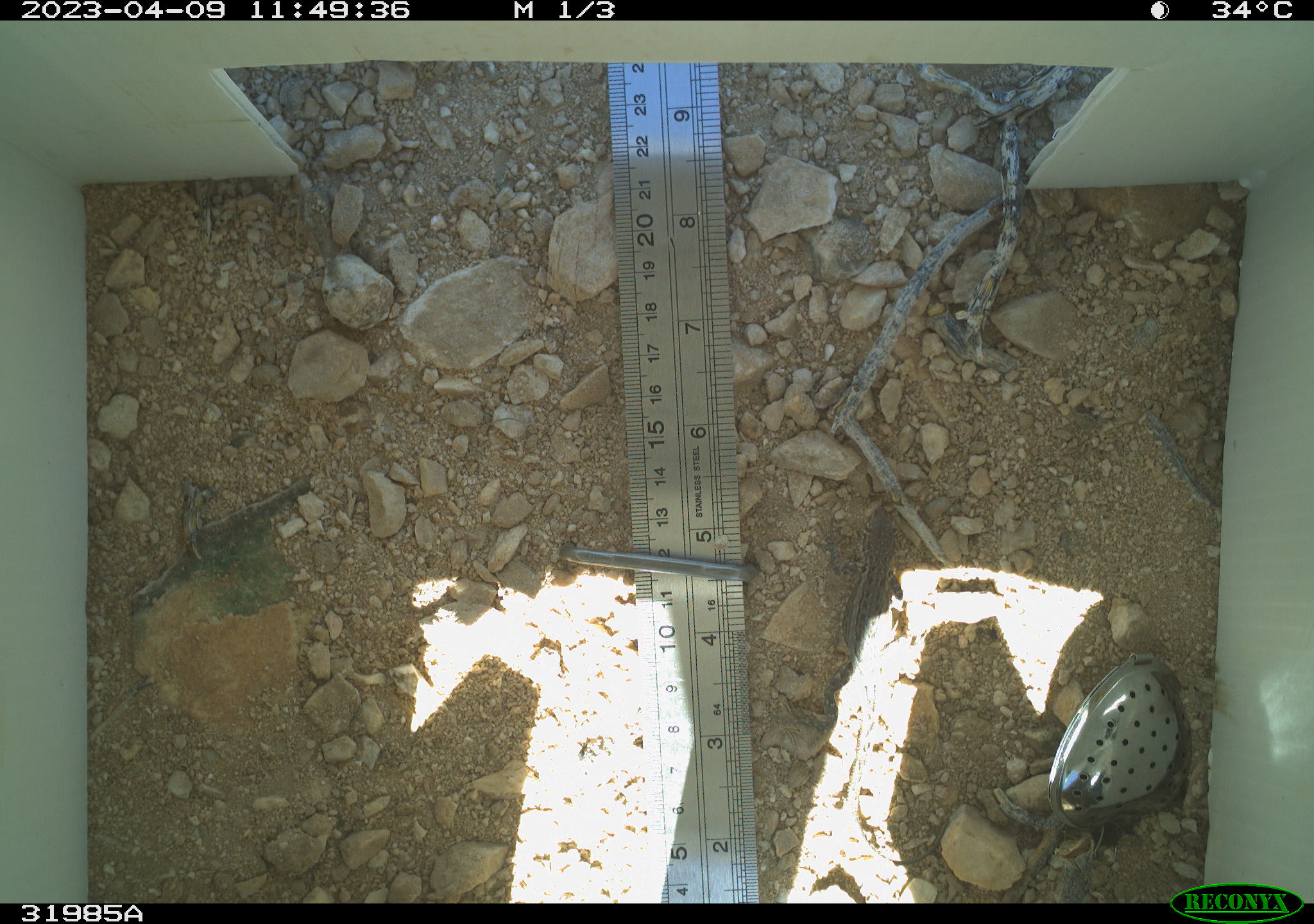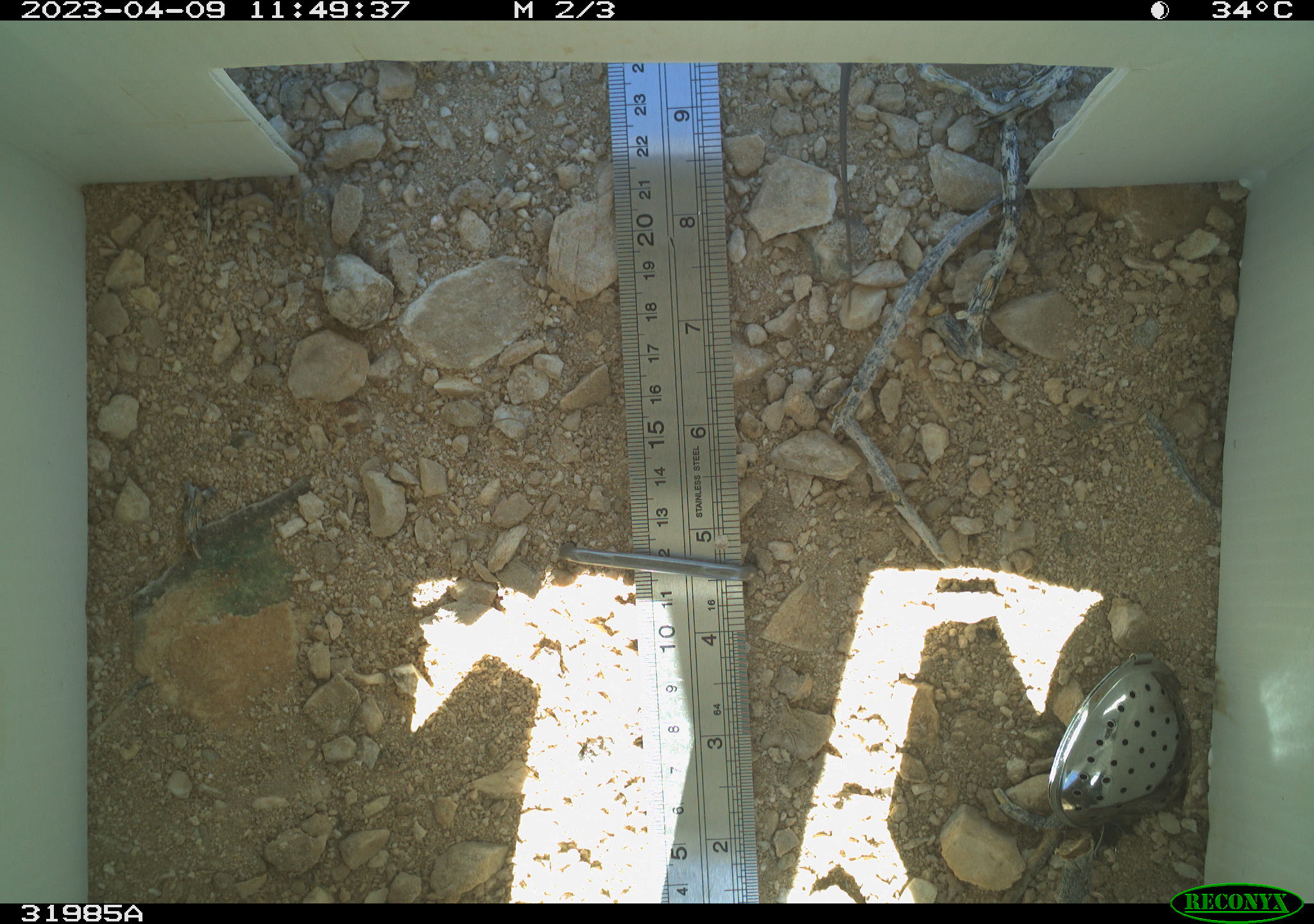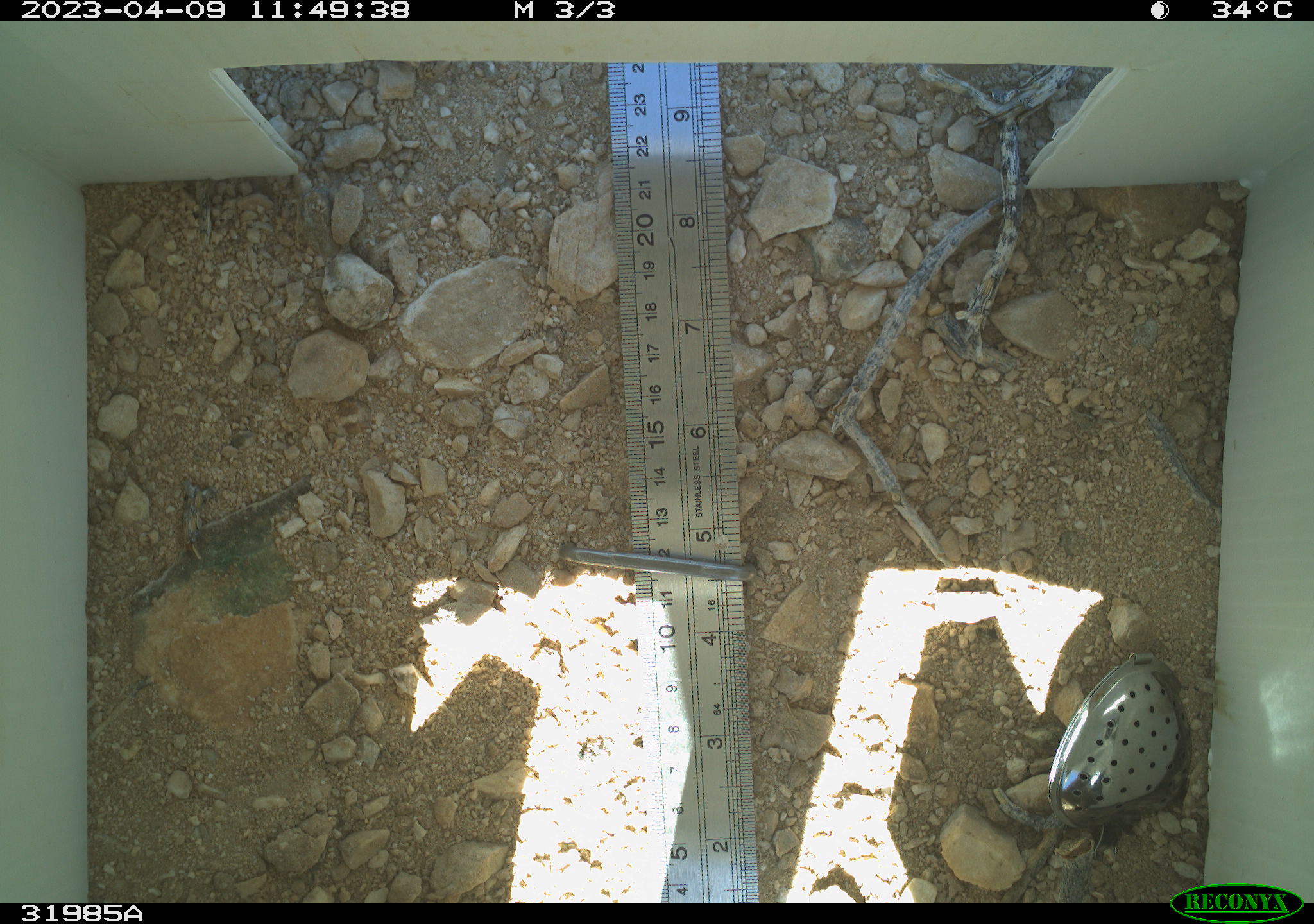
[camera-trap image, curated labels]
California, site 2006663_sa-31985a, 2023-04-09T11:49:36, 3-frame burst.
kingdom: Animalia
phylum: Chordata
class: Reptilia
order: Squamata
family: Phrynosomatidae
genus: Sceloporus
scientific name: Sceloporus graciosus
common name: common sagebrush lizard